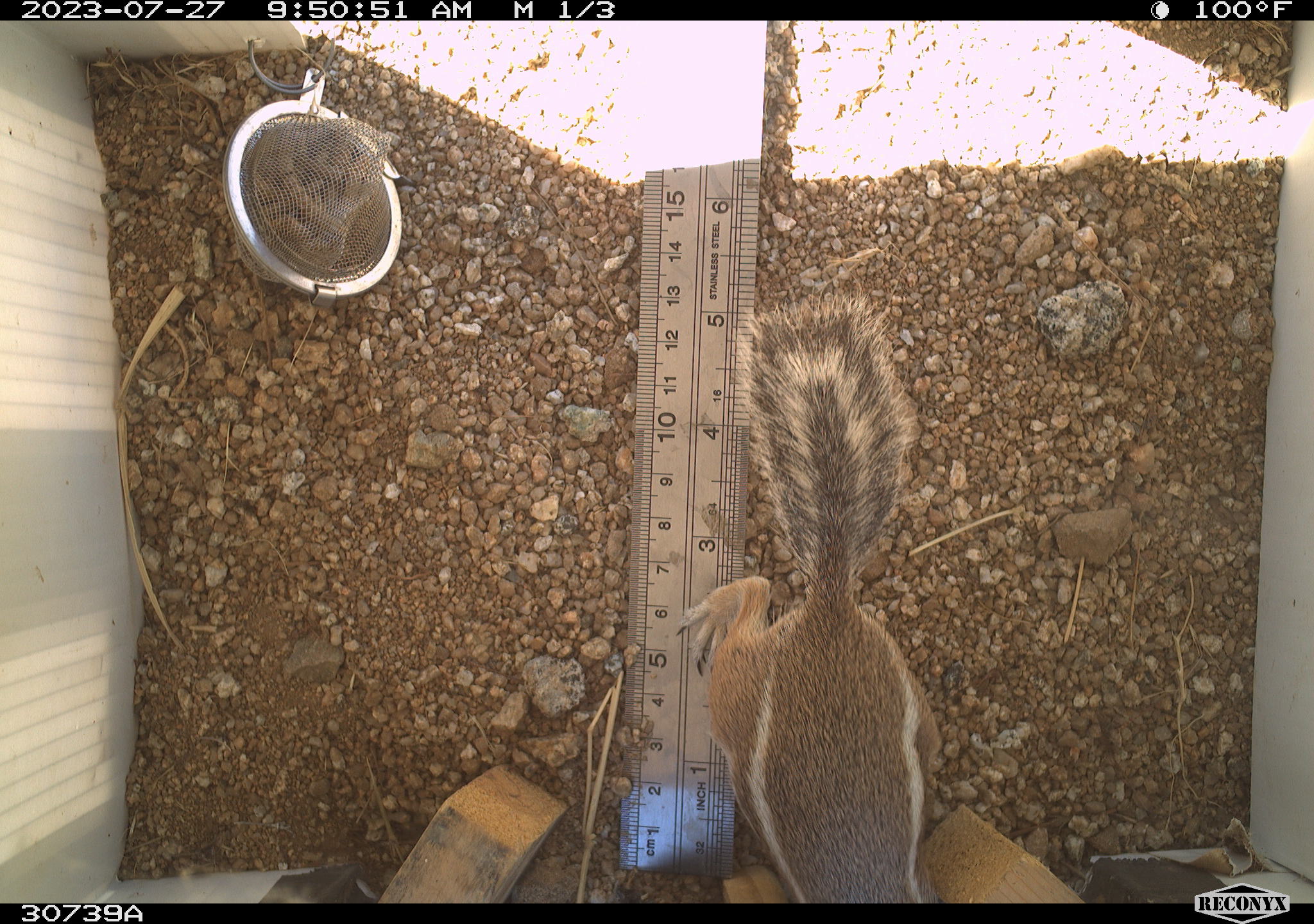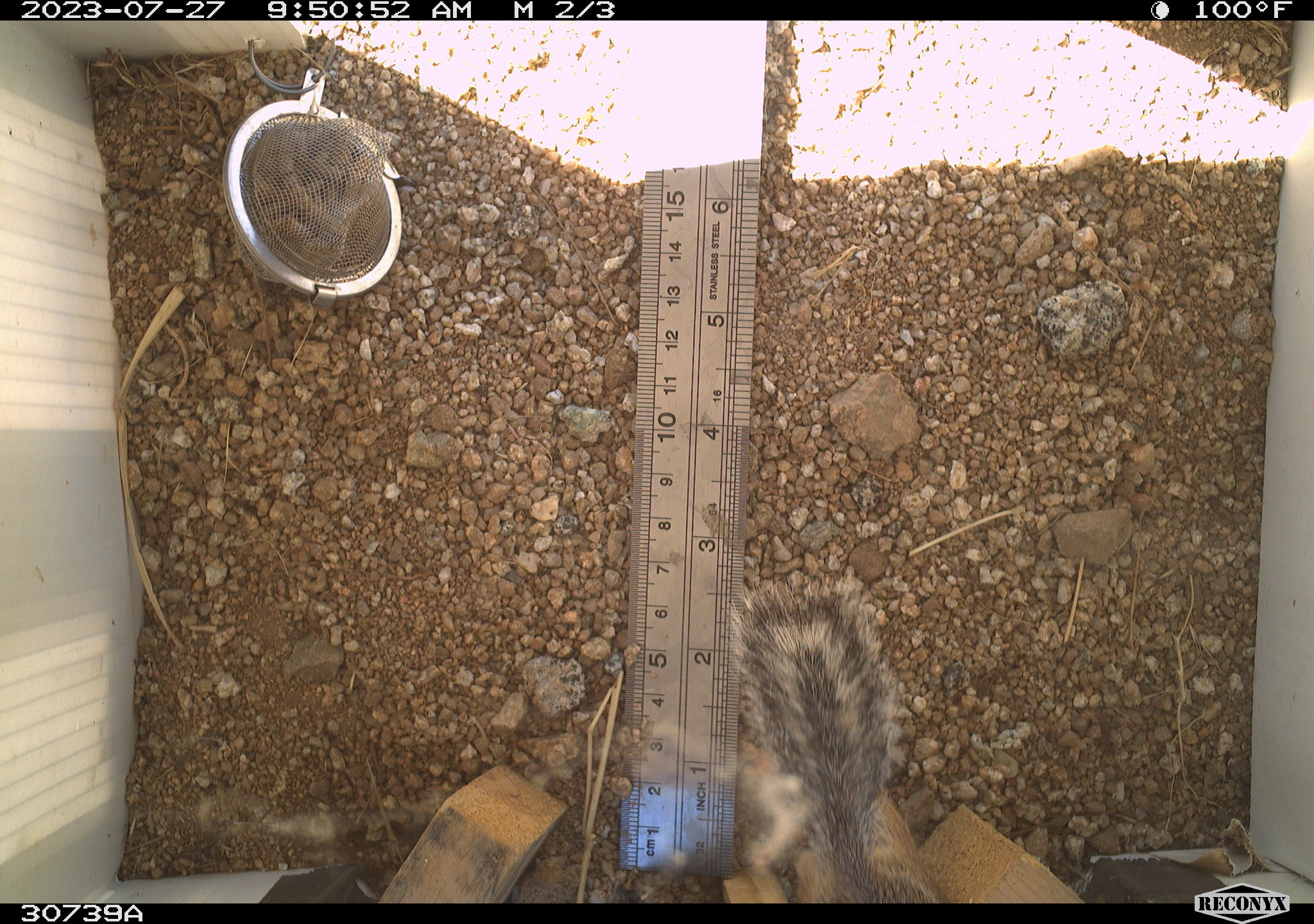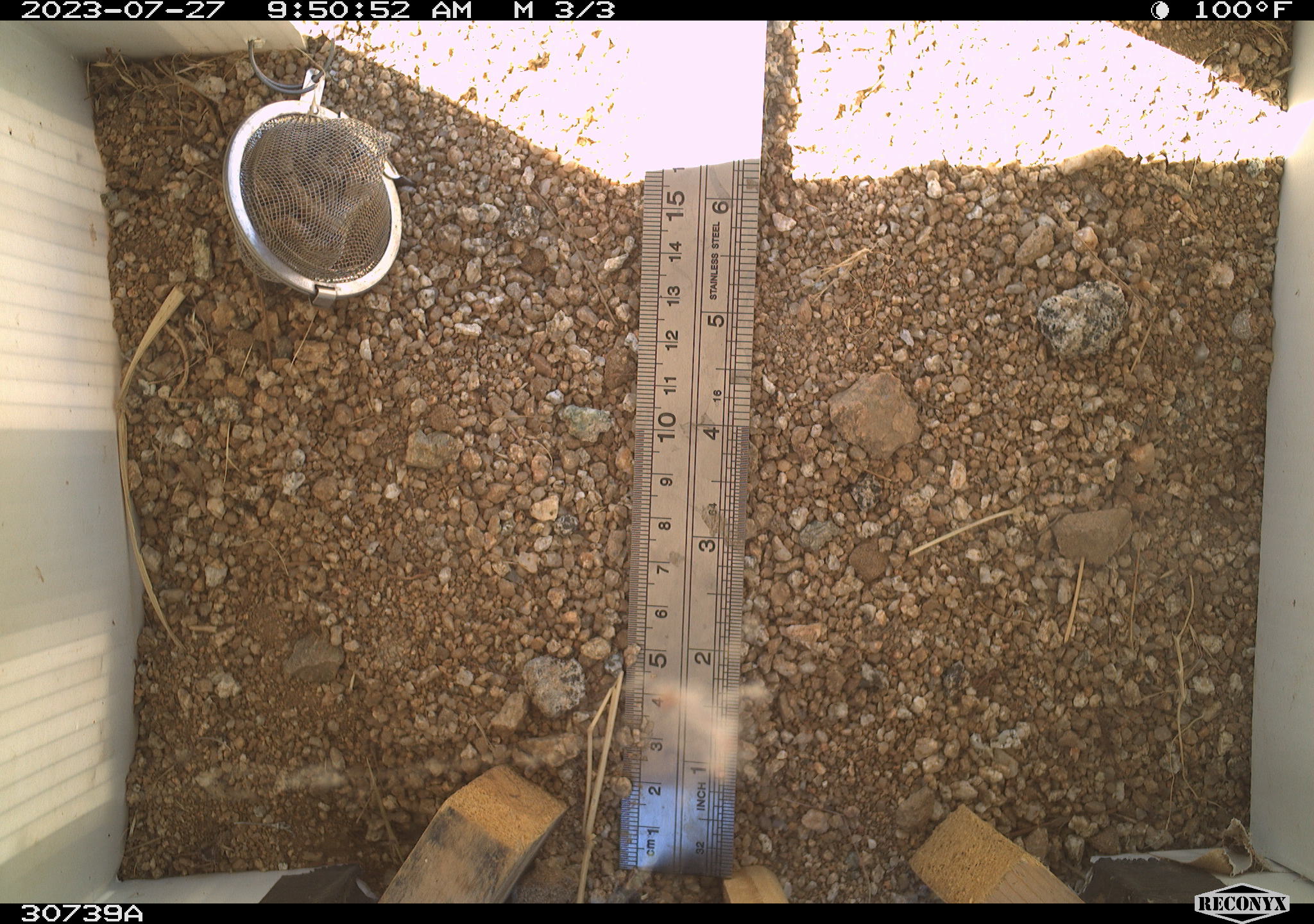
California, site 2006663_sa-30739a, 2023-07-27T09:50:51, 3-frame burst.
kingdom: Animalia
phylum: Chordata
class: Mammalia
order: Rodentia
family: Sciuridae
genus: Ammospermophilus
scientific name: Ammospermophilus leucurus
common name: white-tailed antelope squirrel